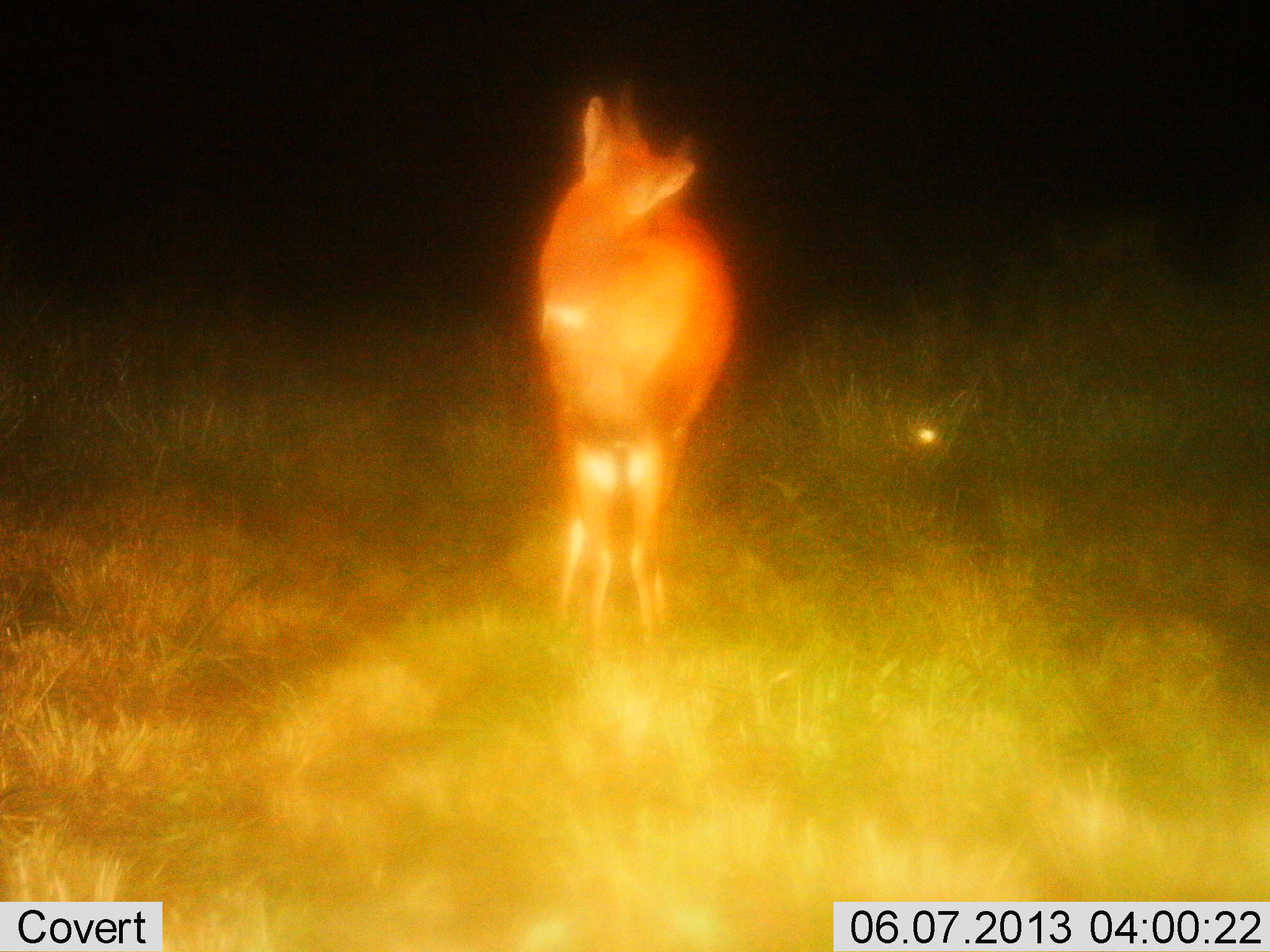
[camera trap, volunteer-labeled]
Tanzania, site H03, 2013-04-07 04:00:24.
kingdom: Animalia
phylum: Chordata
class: Mammalia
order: Artiodactyla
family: Bovidae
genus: Tragelaphus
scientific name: Tragelaphus scriptus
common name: bushbuck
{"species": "bushbuck (Tragelaphus scriptus)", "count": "1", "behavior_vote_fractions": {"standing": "100%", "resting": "0%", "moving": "0%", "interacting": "0%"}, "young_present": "0%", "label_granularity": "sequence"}